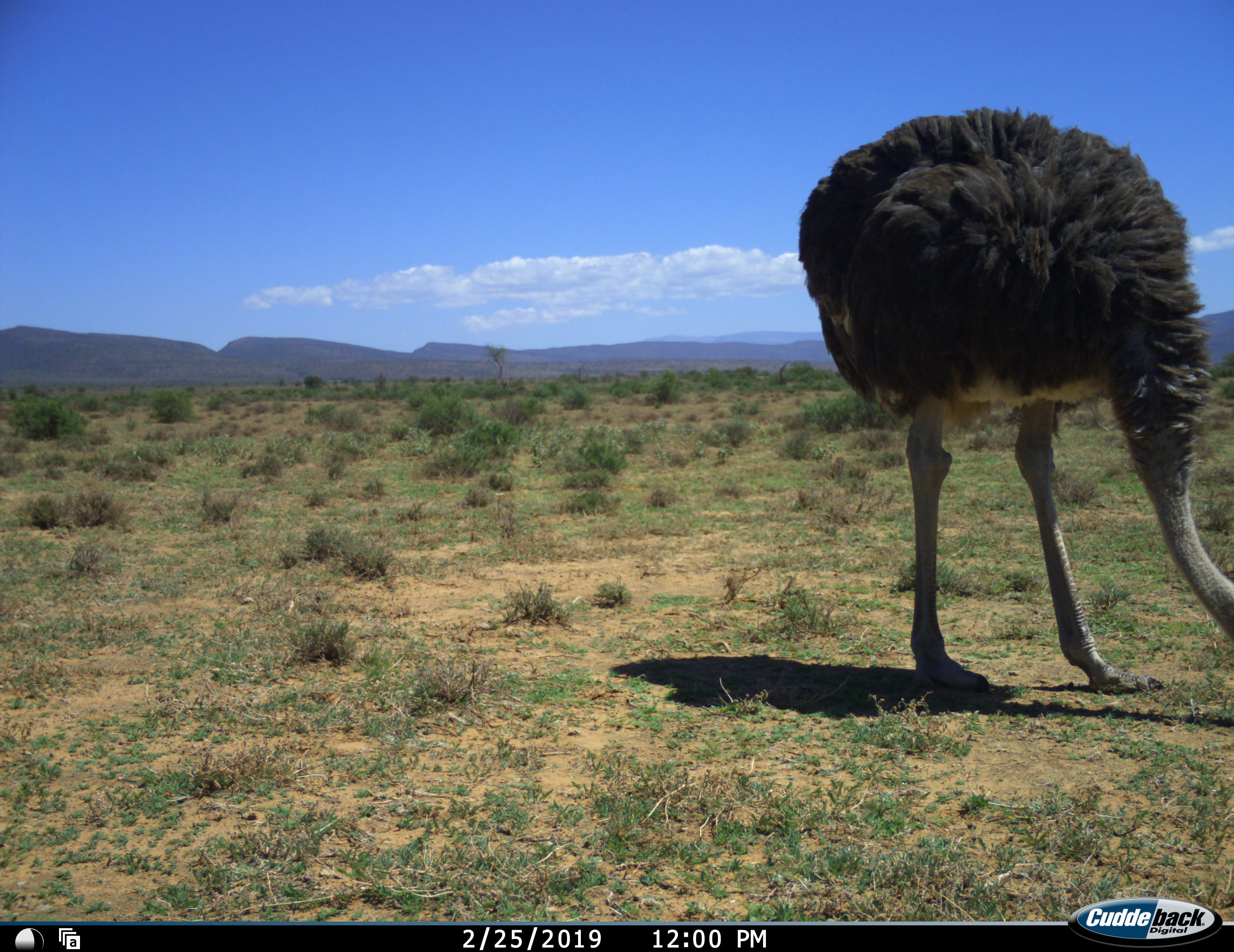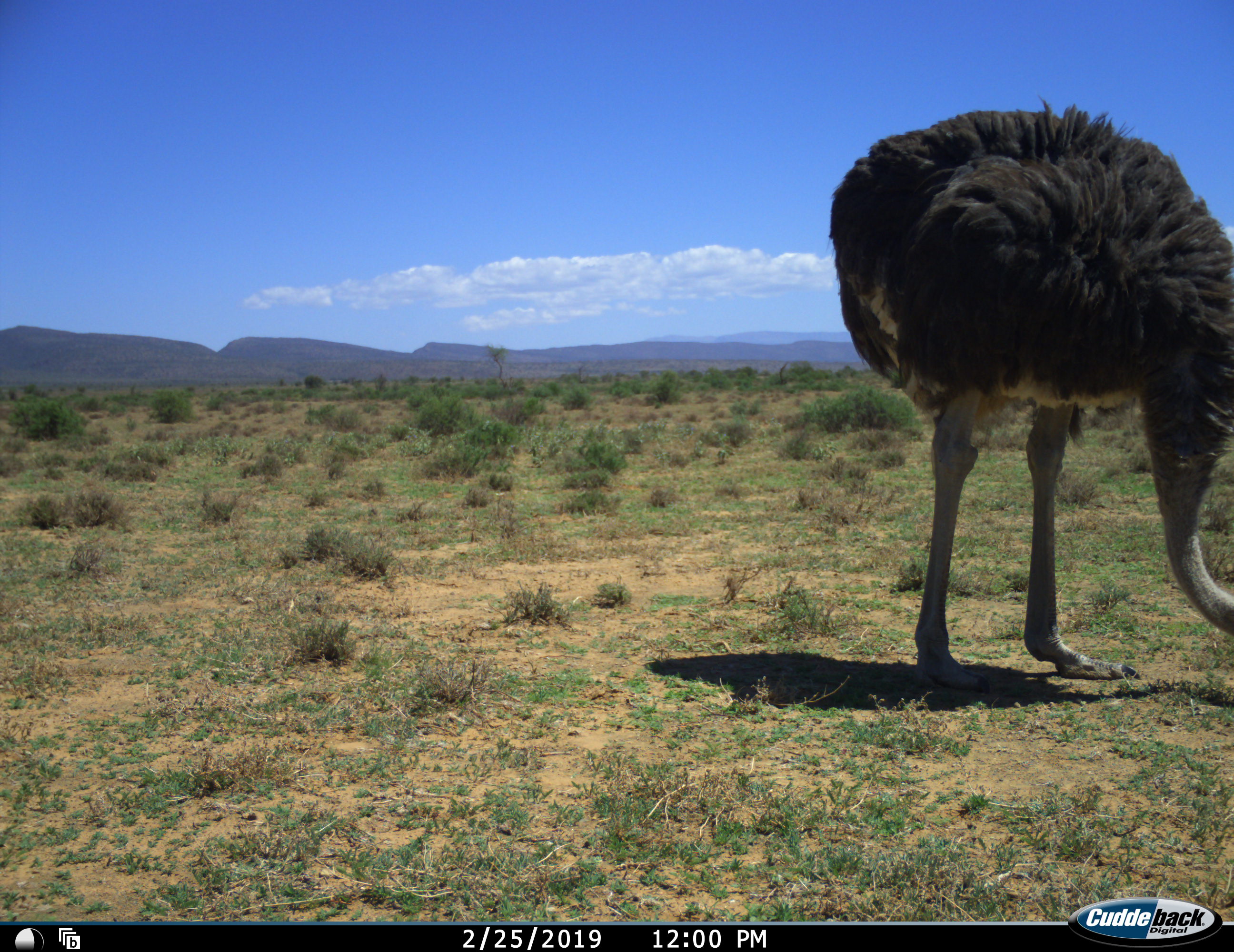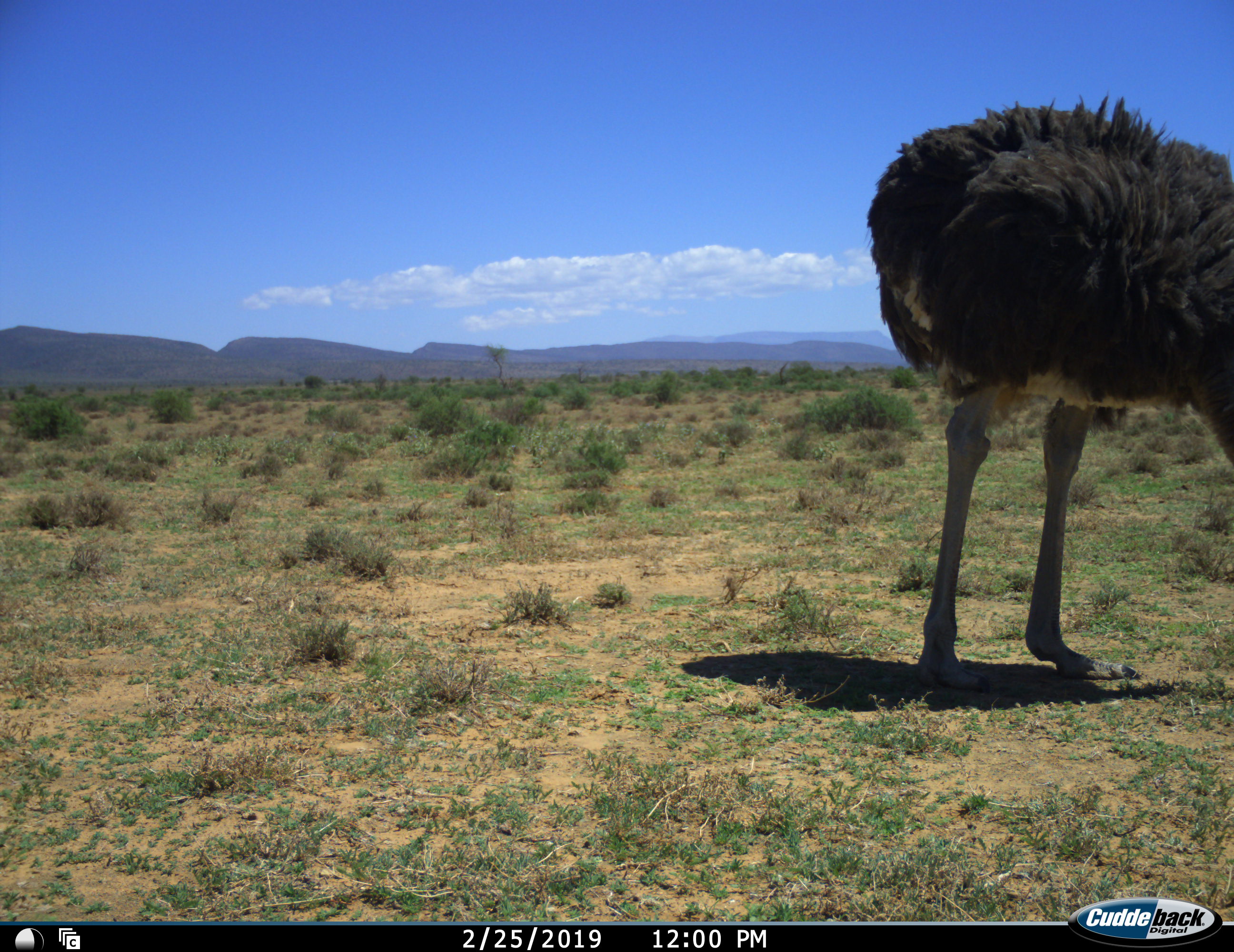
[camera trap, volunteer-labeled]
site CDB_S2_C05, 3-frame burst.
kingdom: Animalia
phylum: Chordata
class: Aves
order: Struthioniformes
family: Struthionidae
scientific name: Struthionidae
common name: ostrich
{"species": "ostrich (Struthionidae)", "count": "1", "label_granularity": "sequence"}